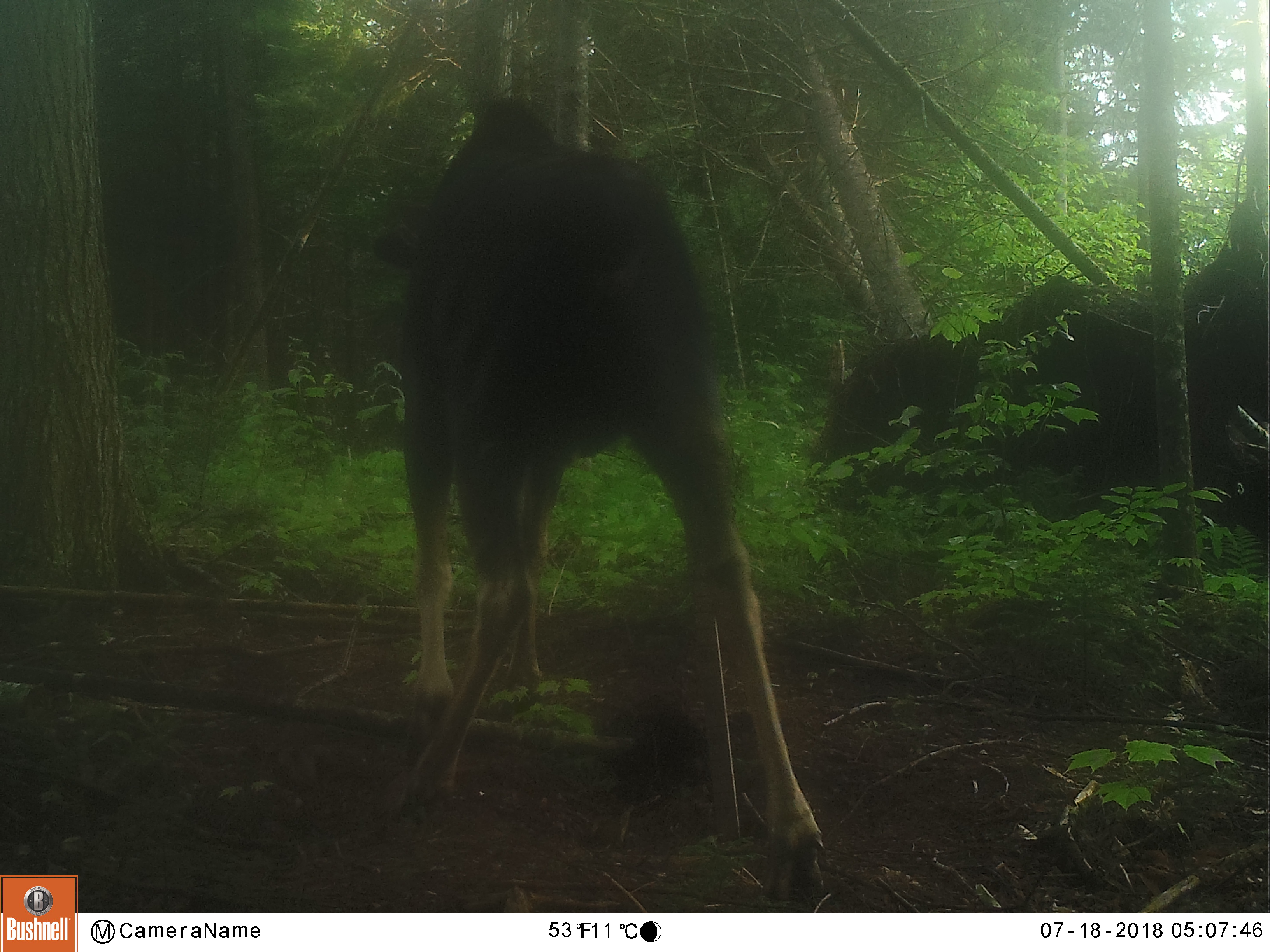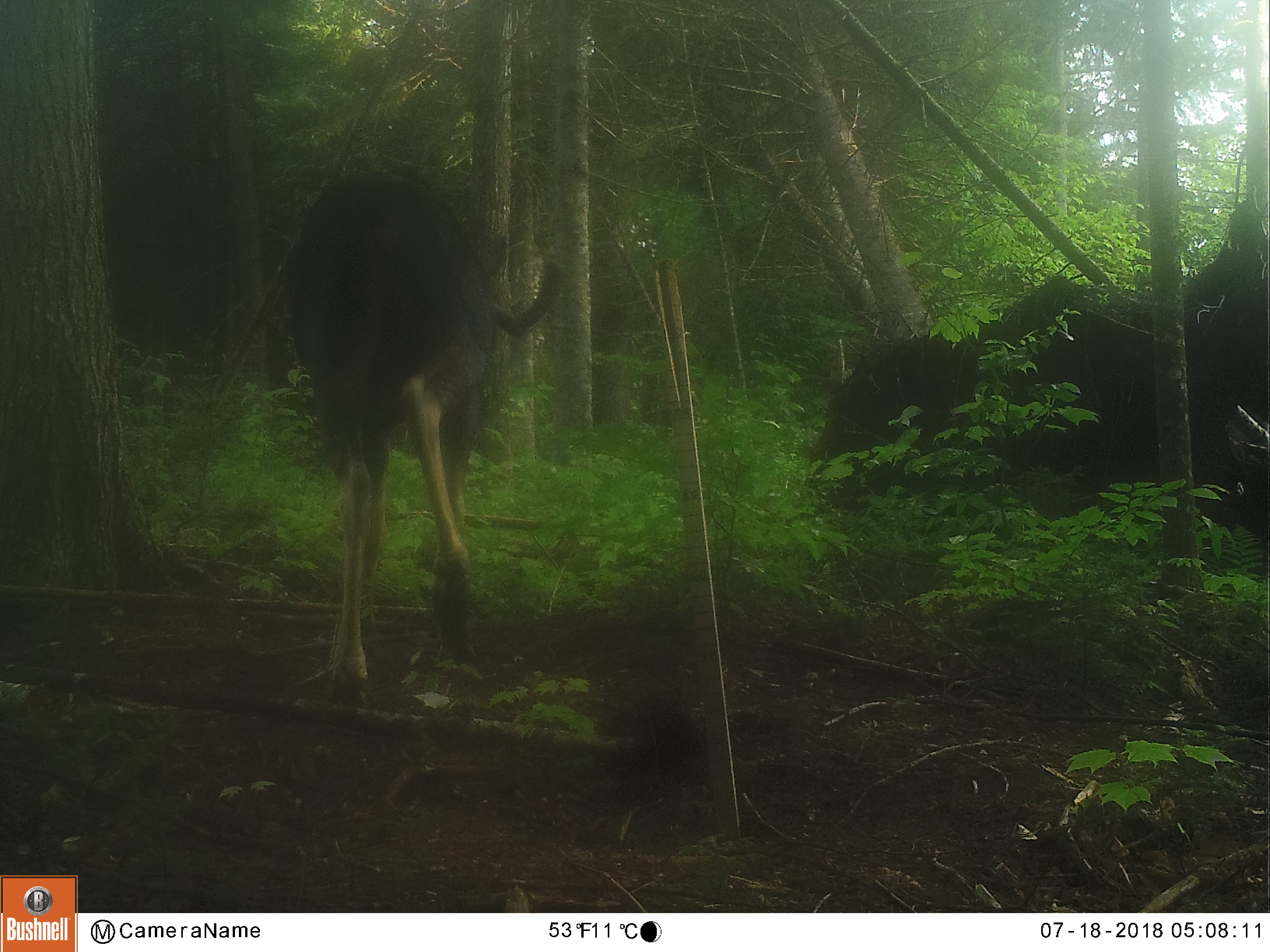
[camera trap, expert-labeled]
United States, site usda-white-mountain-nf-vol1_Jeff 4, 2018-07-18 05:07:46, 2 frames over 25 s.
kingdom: Animalia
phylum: Chordata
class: Mammalia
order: Artiodactyla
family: Cervidae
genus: Alces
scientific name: Alces alces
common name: moose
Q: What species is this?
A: Moose (Alces alces).